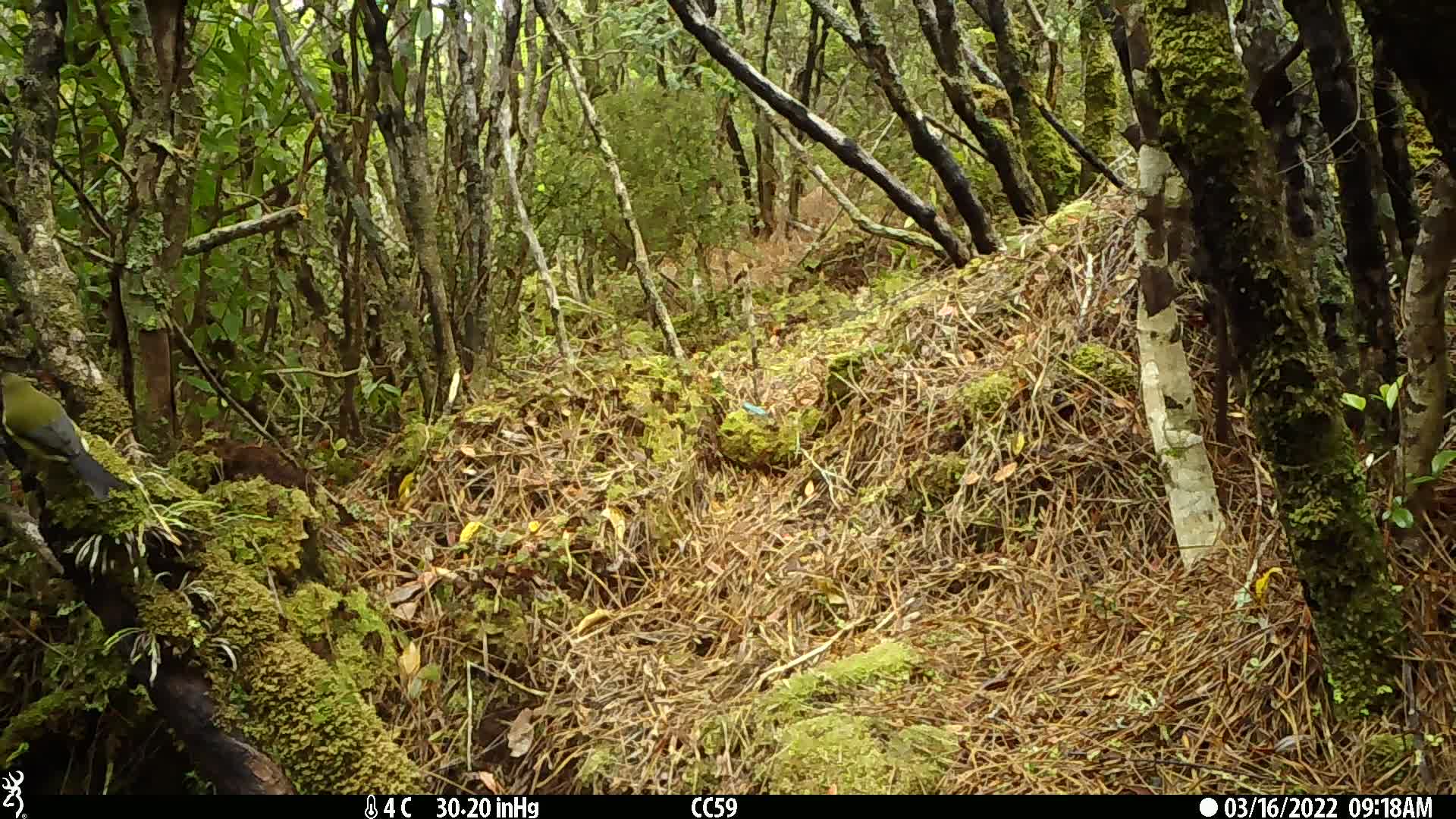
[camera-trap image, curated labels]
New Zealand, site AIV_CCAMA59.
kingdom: Animalia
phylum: Chordata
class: Aves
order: Passeriformes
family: Meliphagidae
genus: Anthornis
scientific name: Anthornis melanura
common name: new zealand bellbird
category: bellbird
Bellbird (new zealand bellbird) (Anthornis melanura).